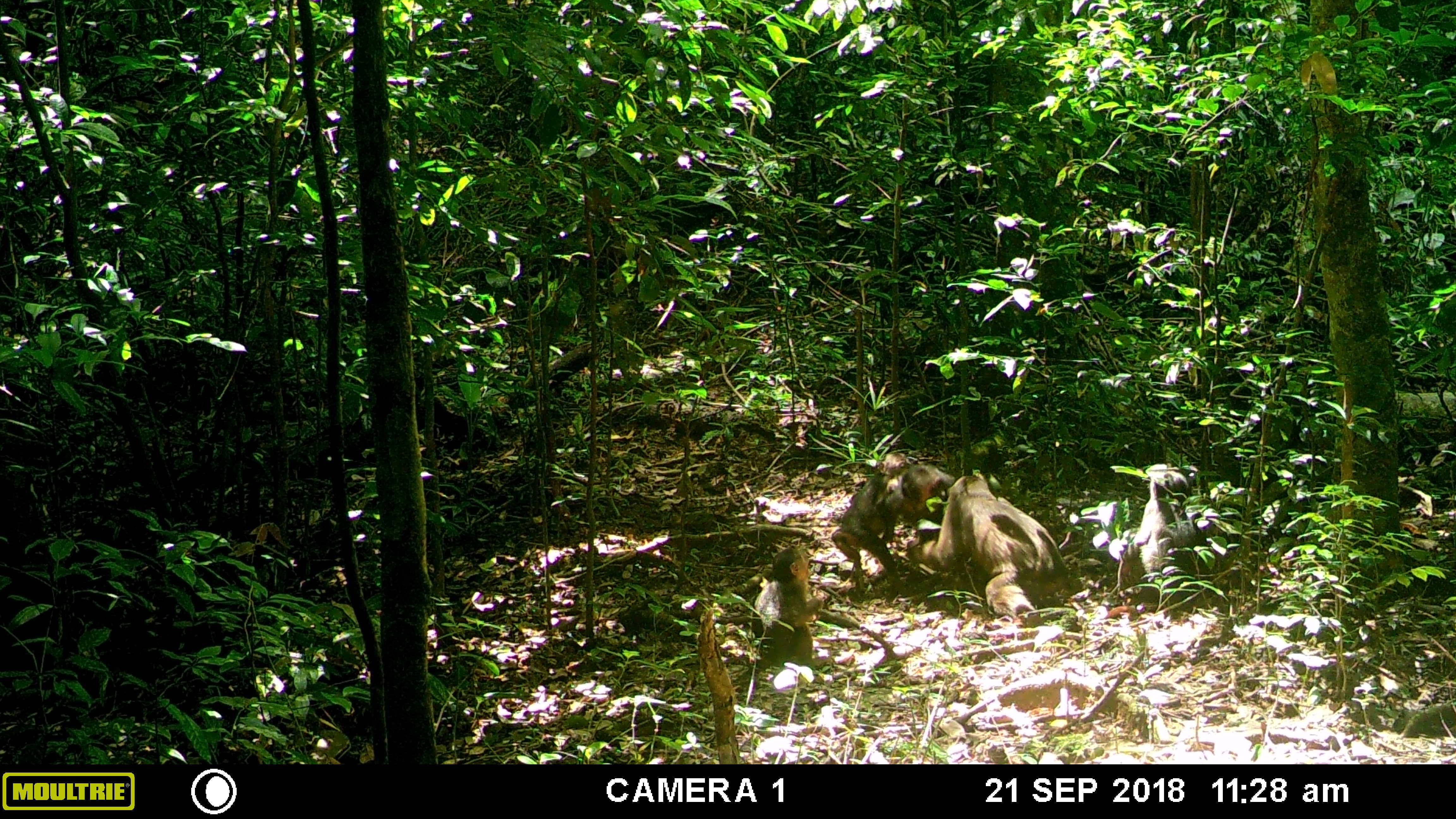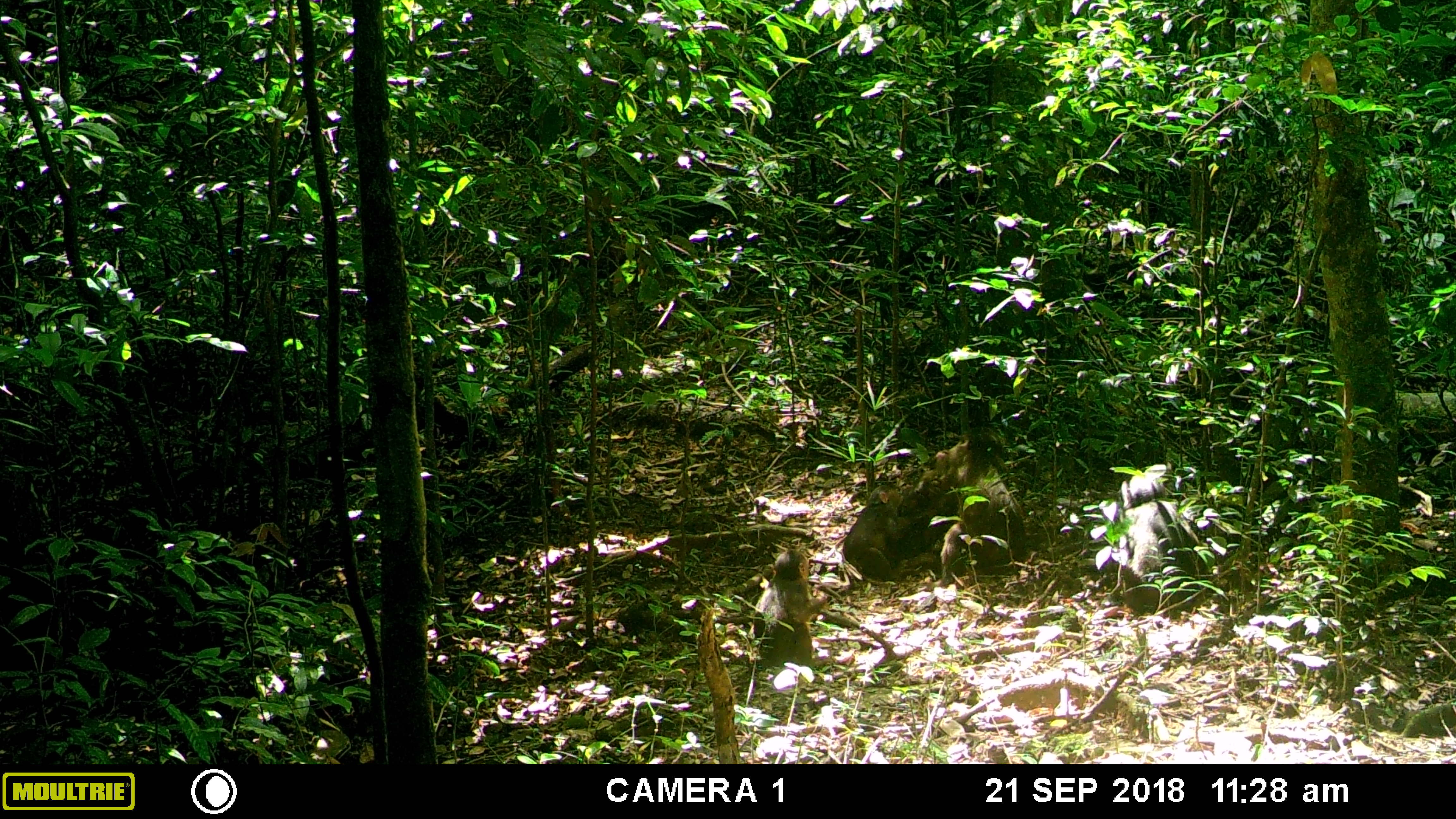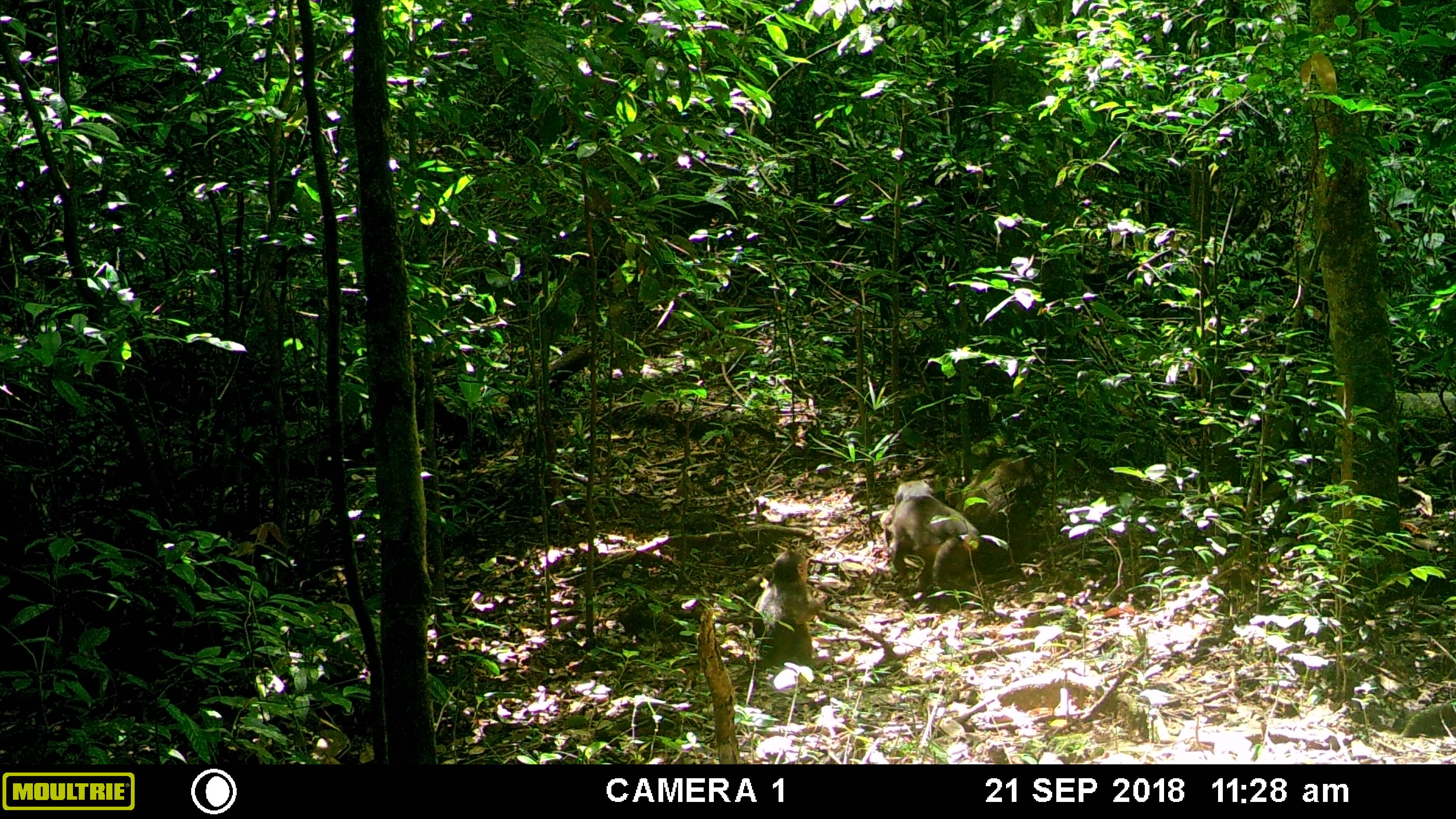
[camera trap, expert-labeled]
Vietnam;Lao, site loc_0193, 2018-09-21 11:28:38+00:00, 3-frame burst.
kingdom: Animalia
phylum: Chordata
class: Mammalia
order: Primates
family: Cercopithecidae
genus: Macaca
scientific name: Macaca arctoides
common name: stump-tailed macaque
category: stump tailed macaque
Stump tailed macaque (stump-tailed macaque) (Macaca arctoides). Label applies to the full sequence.